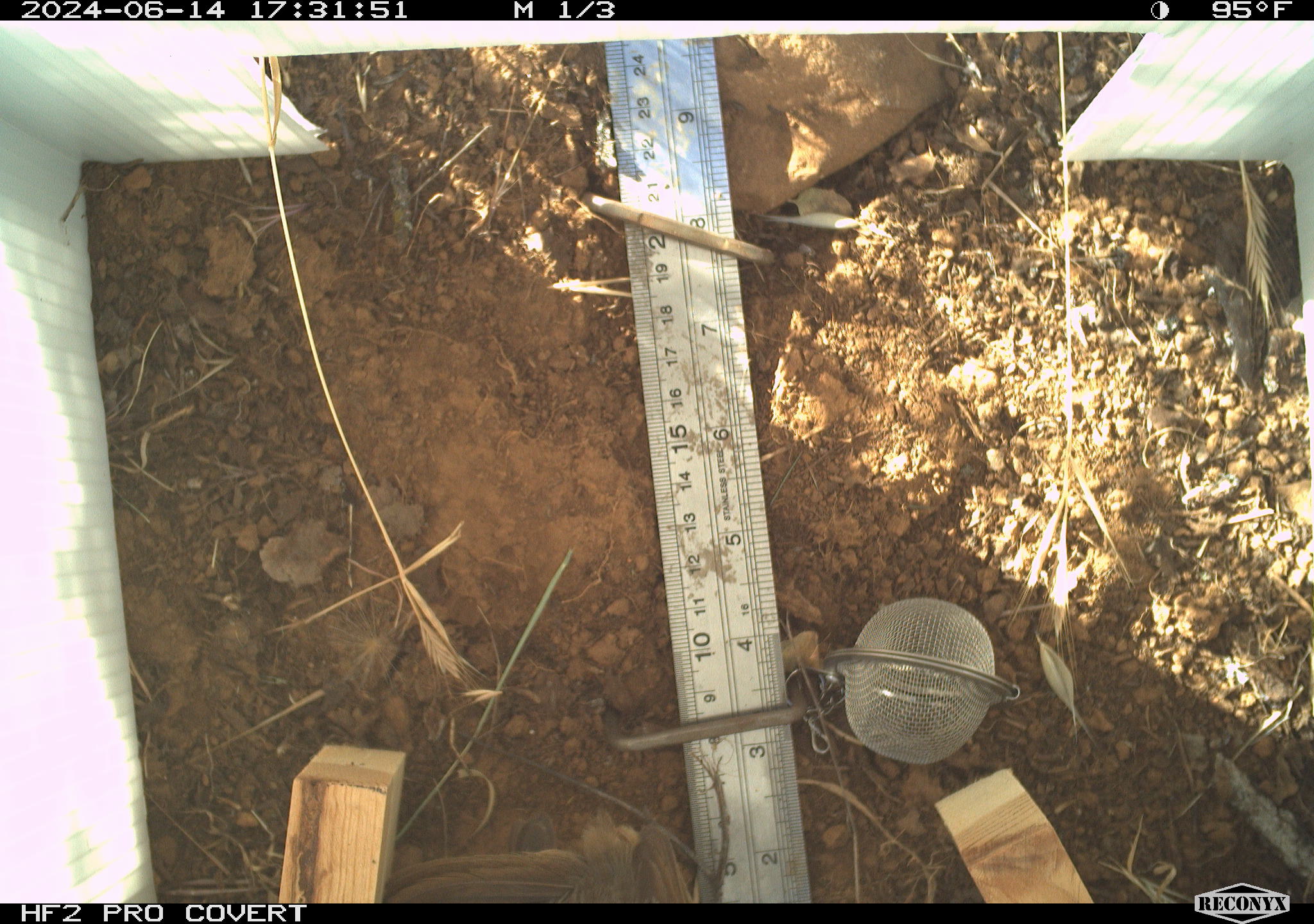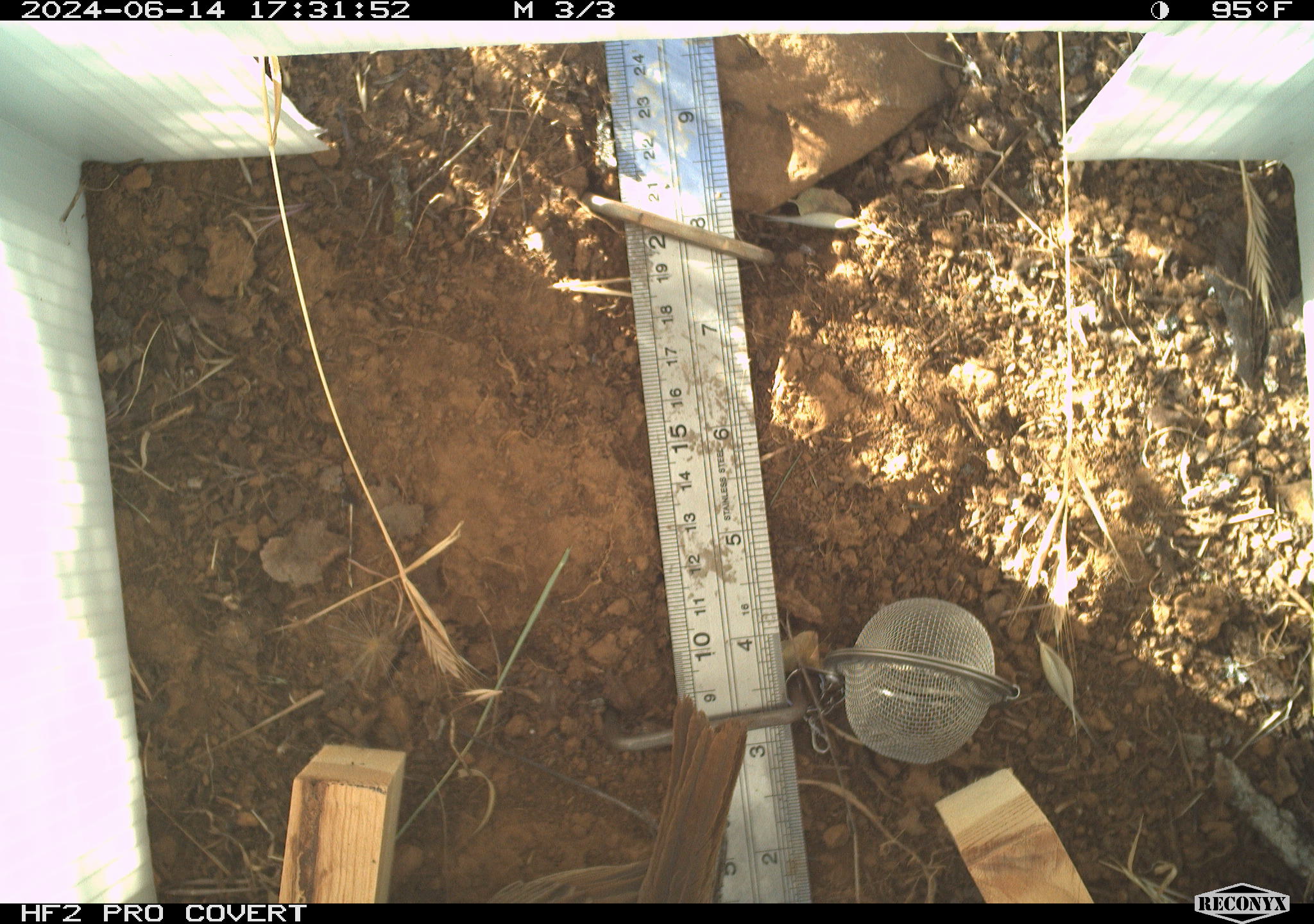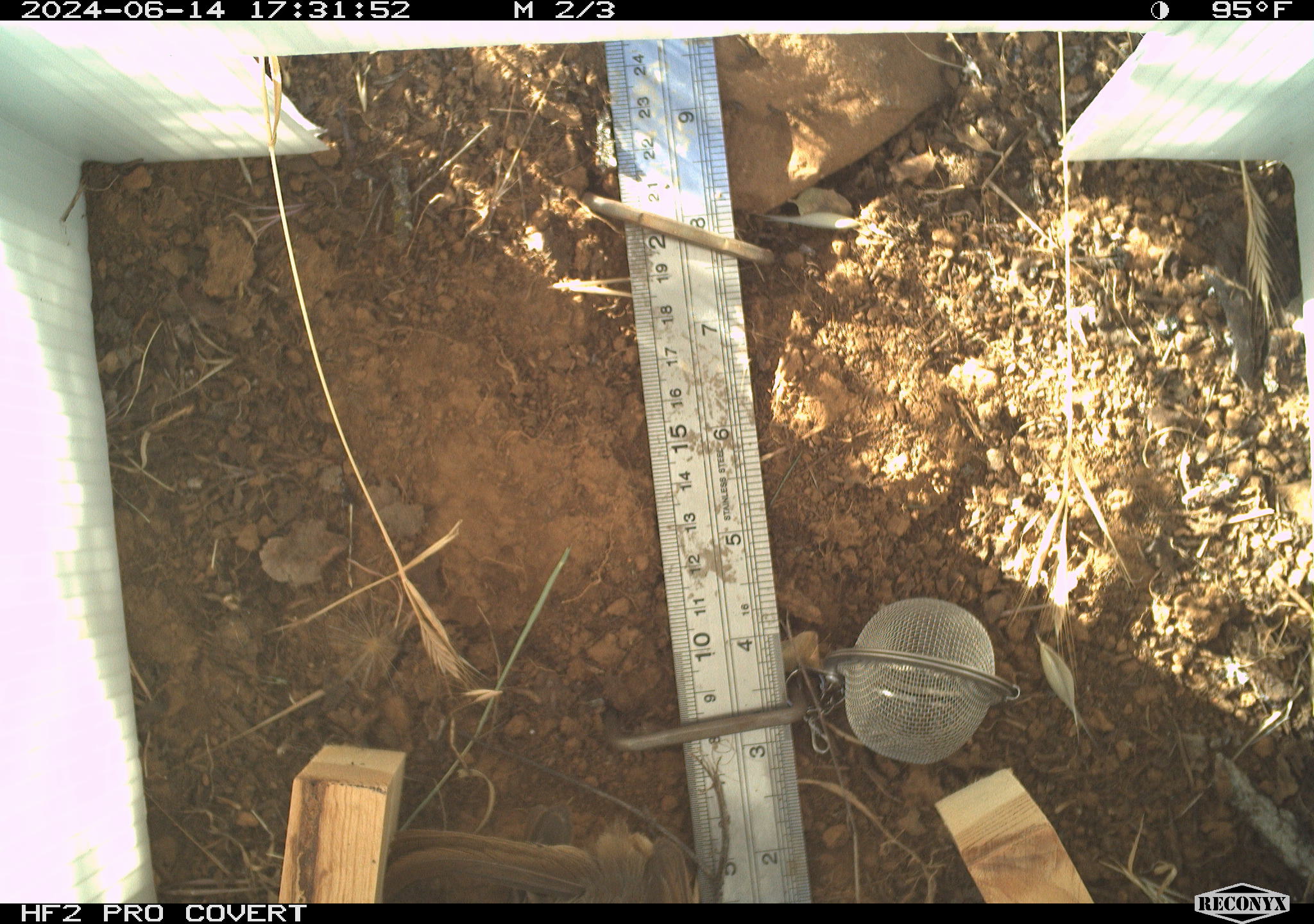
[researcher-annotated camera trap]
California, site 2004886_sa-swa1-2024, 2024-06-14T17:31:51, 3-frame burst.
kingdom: Animalia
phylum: Chordata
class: Aves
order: Passeriformes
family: Passerellidae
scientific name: Passerellidae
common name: new world sparrows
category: passerellidae family